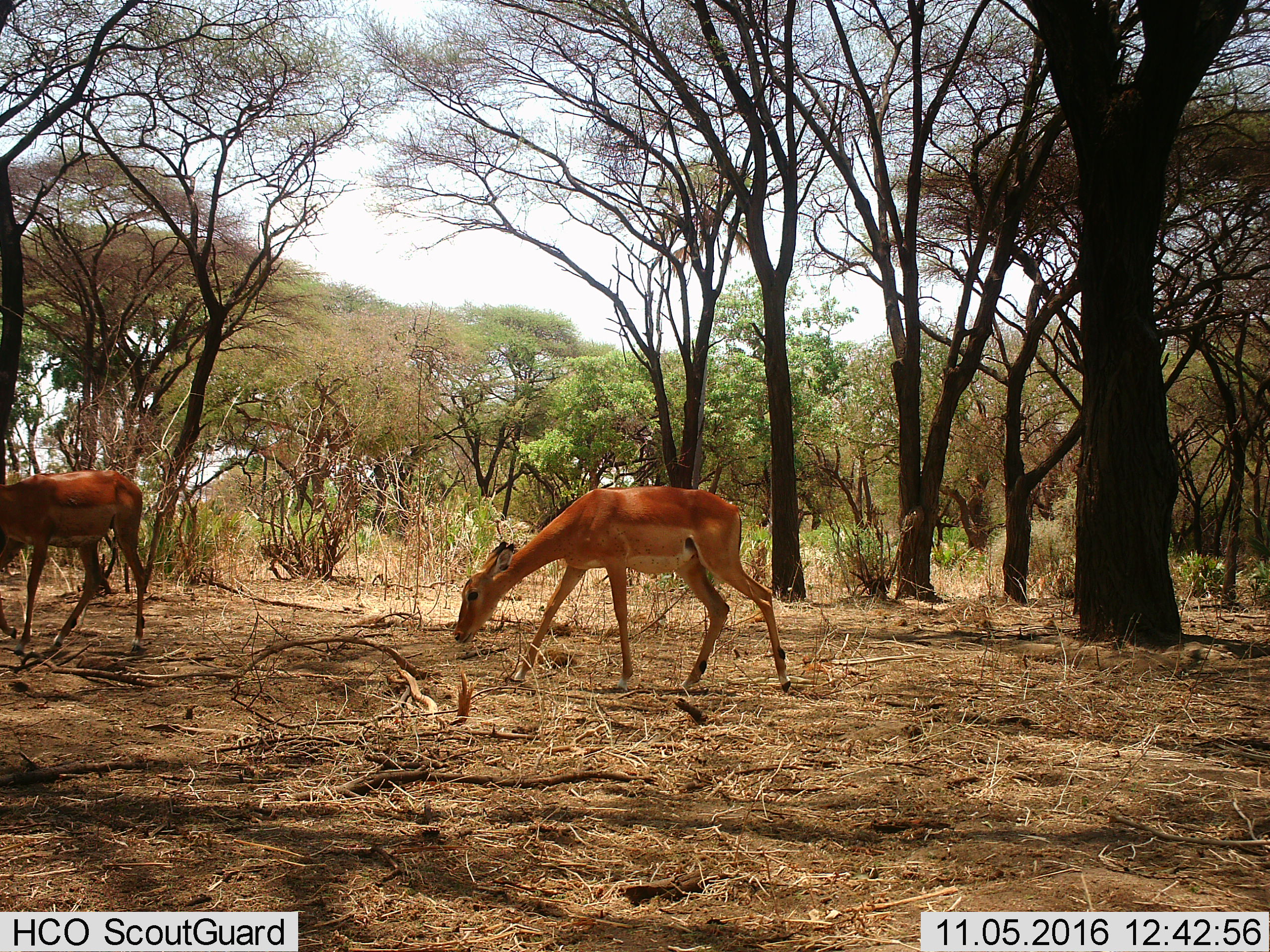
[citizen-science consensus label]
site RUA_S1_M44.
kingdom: Animalia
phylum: Chordata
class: Mammalia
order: Artiodactyla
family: Bovidae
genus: Aepyceros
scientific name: Aepyceros melampus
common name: impala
Impala (Aepyceros melampus), count 2. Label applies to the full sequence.